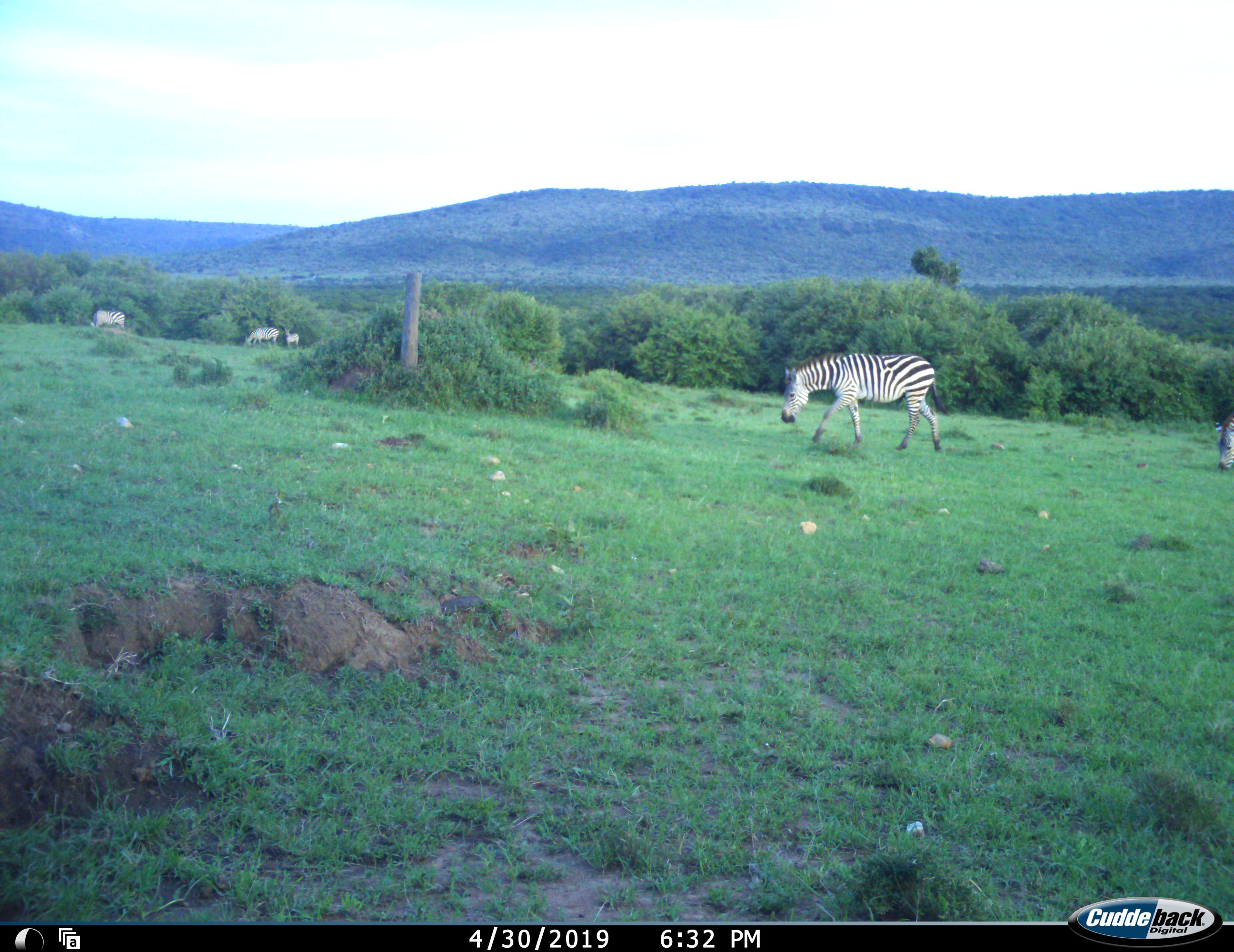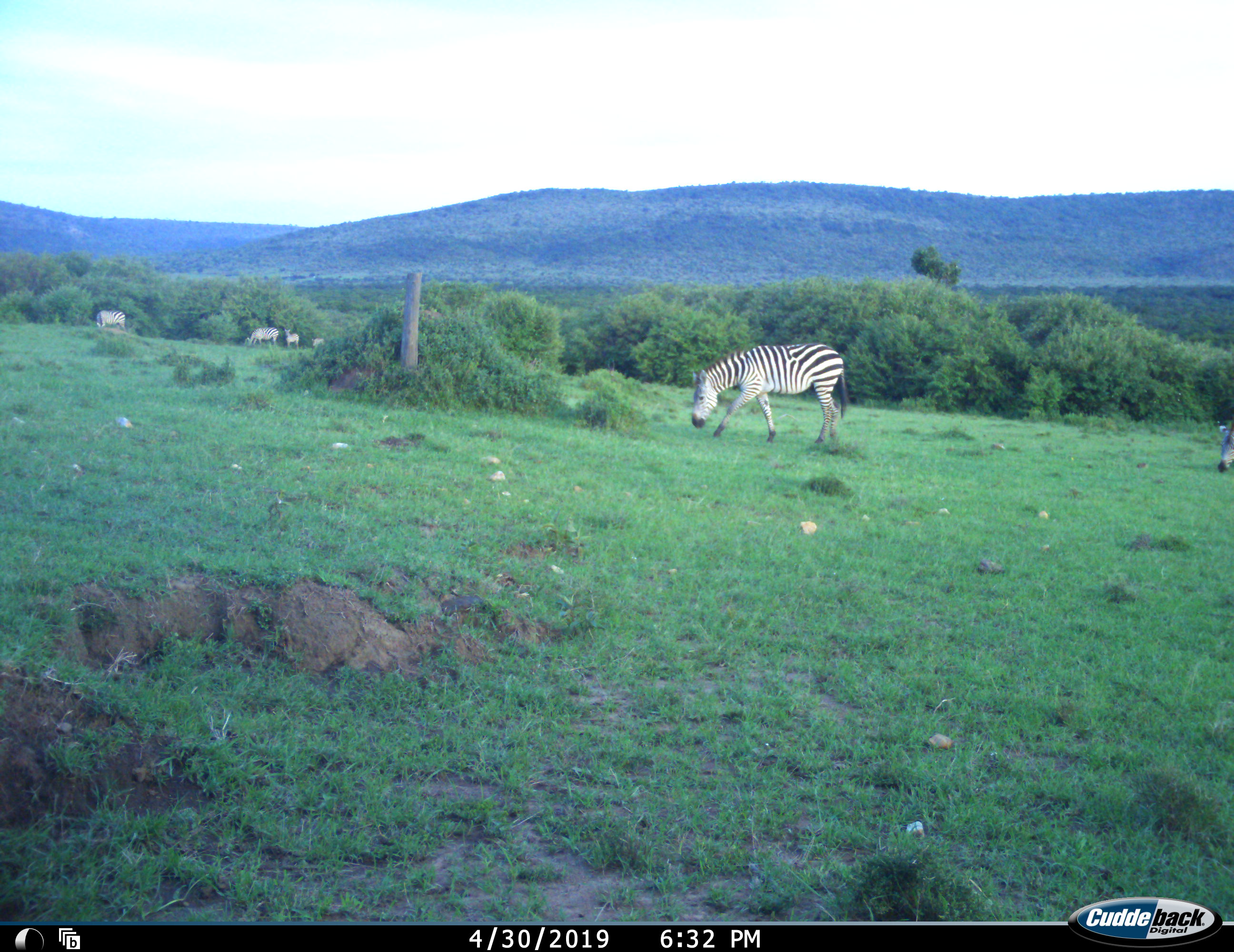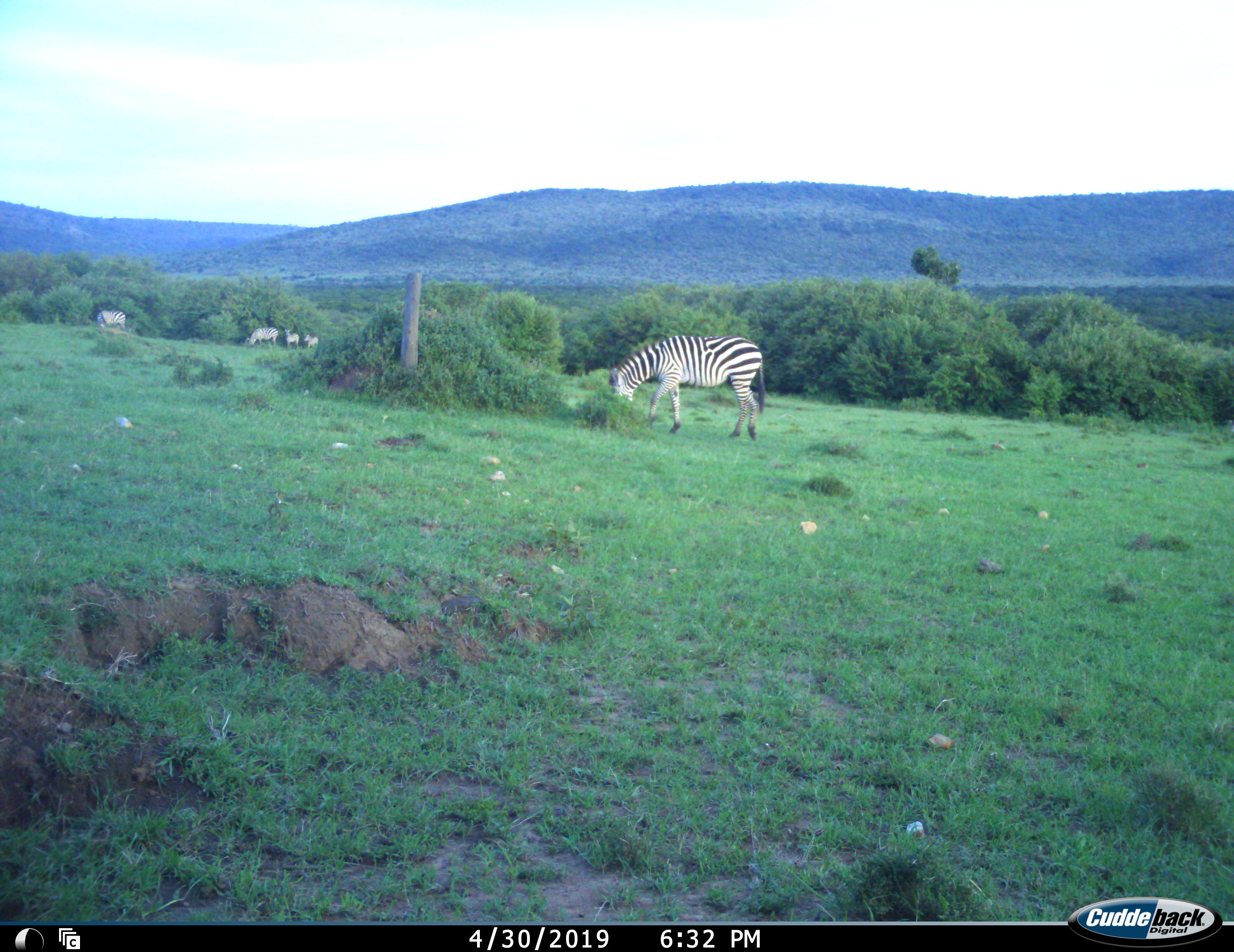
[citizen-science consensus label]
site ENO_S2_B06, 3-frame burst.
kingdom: Animalia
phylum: Chordata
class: Mammalia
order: Perissodactyla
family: Equidae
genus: Equus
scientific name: Equus quagga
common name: plains zebra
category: zebraplains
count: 6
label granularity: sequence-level